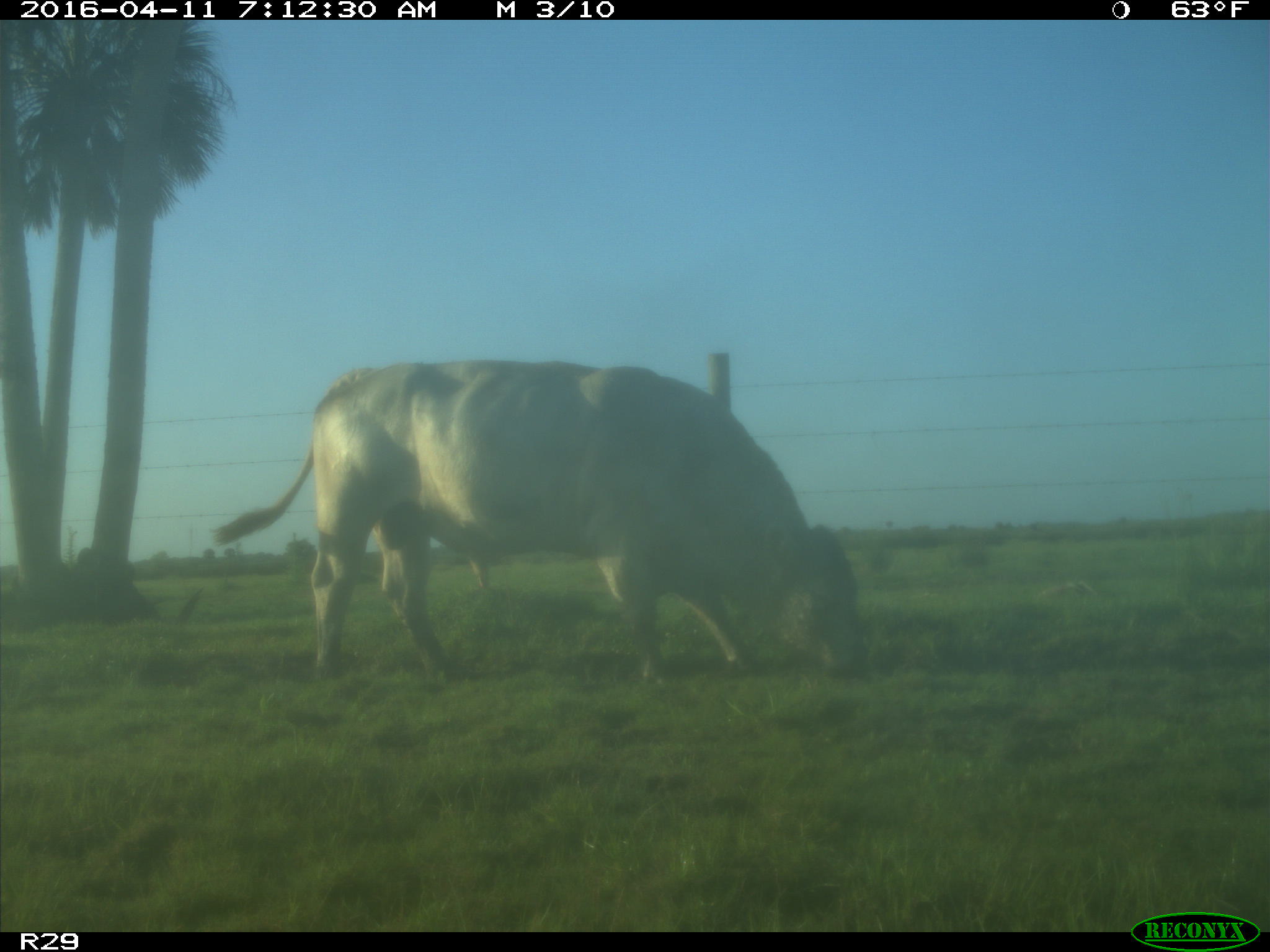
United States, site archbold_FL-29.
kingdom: Animalia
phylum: Chordata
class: Mammalia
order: Artiodactyla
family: Bovidae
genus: Bos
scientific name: Bos taurus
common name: domestic cow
Bos taurus (domestic cow).